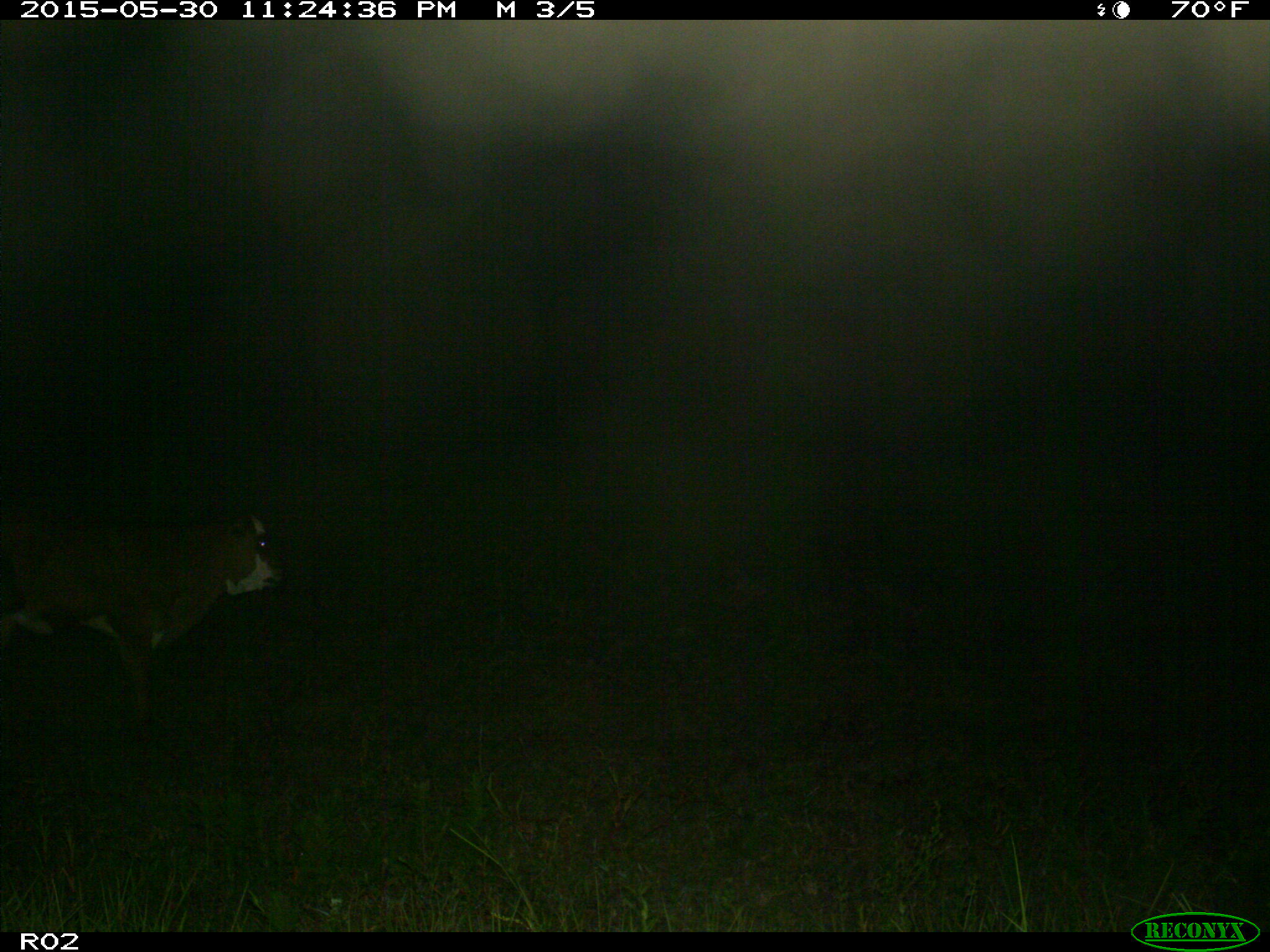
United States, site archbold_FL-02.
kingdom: Animalia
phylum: Chordata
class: Mammalia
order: Artiodactyla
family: Bovidae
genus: Bos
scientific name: Bos taurus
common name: domestic cow